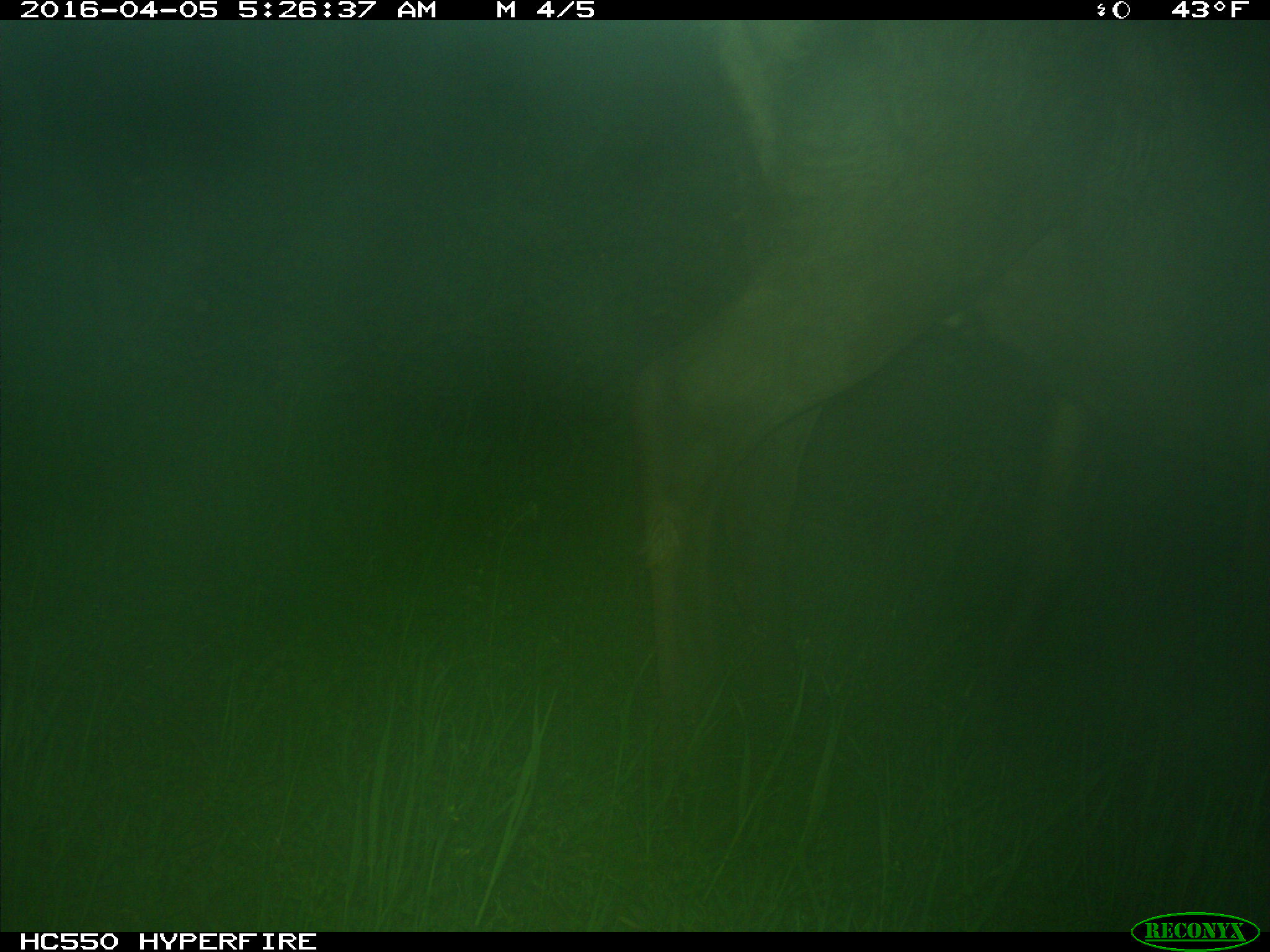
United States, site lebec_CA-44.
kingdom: Animalia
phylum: Chordata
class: Mammalia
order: Artiodactyla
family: Cervidae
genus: Cervus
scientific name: Cervus canadensis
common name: elk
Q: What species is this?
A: Cervus canadensis (elk).